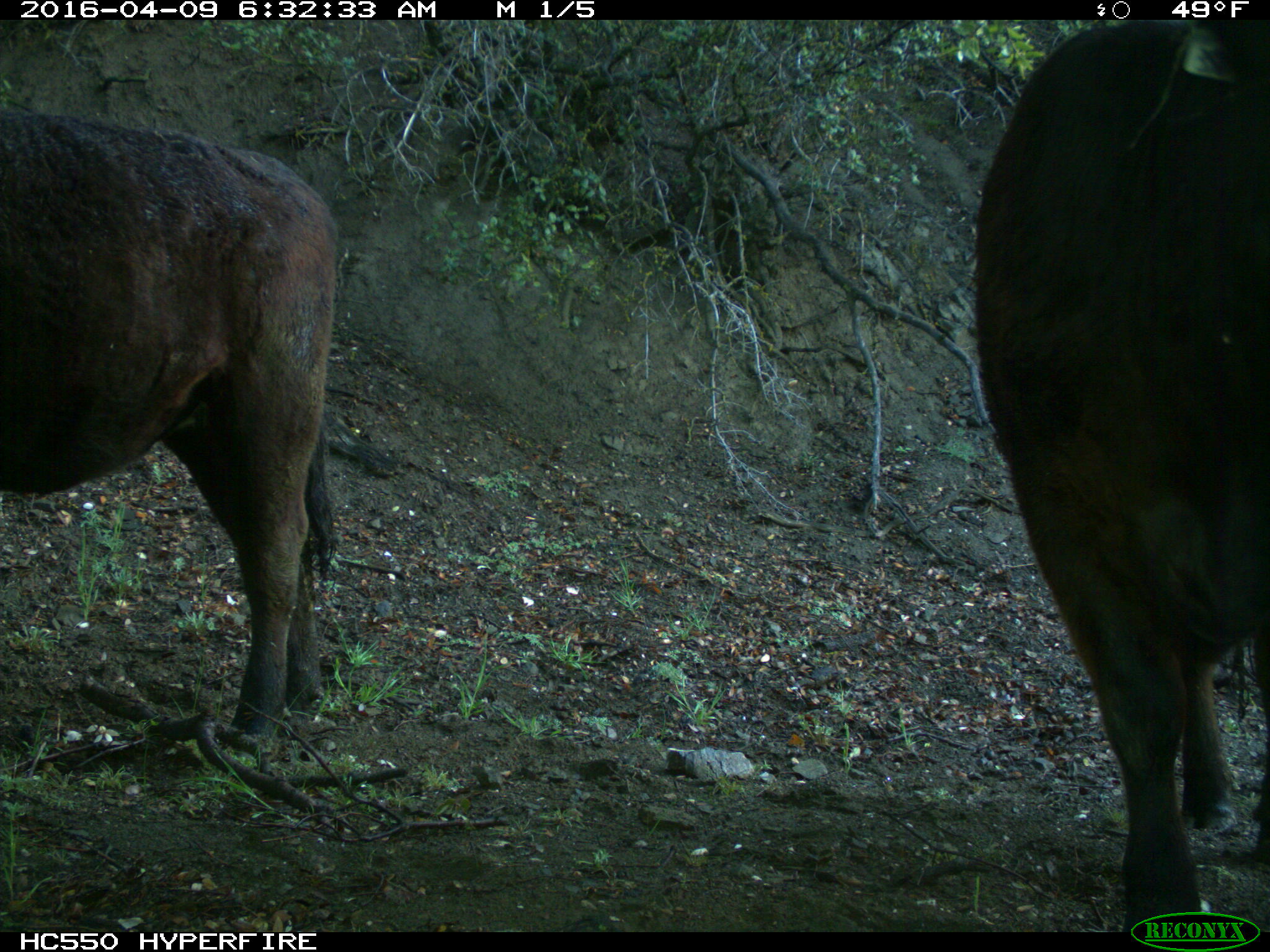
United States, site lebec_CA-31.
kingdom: Animalia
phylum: Chordata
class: Mammalia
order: Artiodactyla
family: Bovidae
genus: Bos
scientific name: Bos taurus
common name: domestic cow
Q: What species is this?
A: Bos taurus (domestic cow).